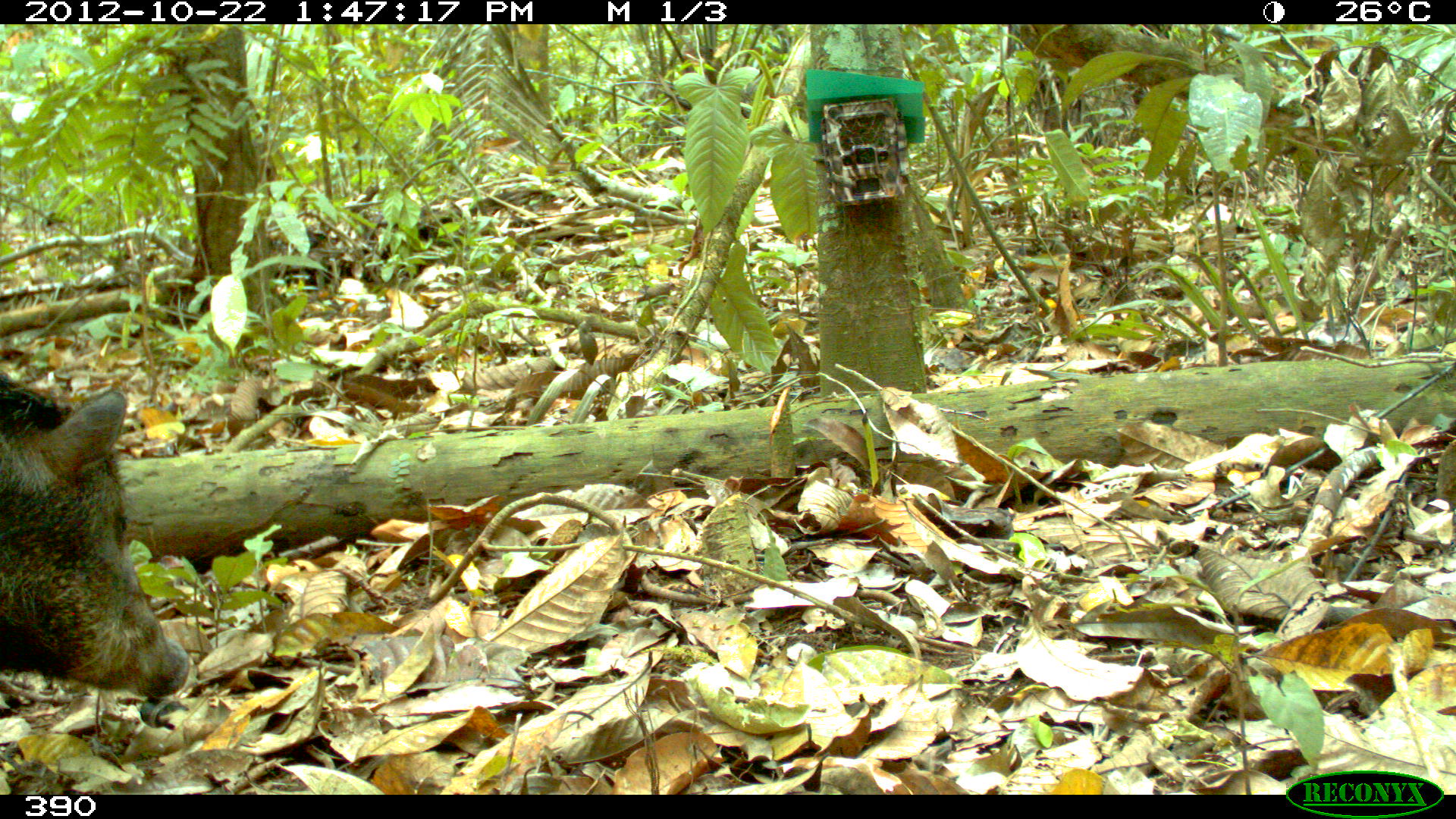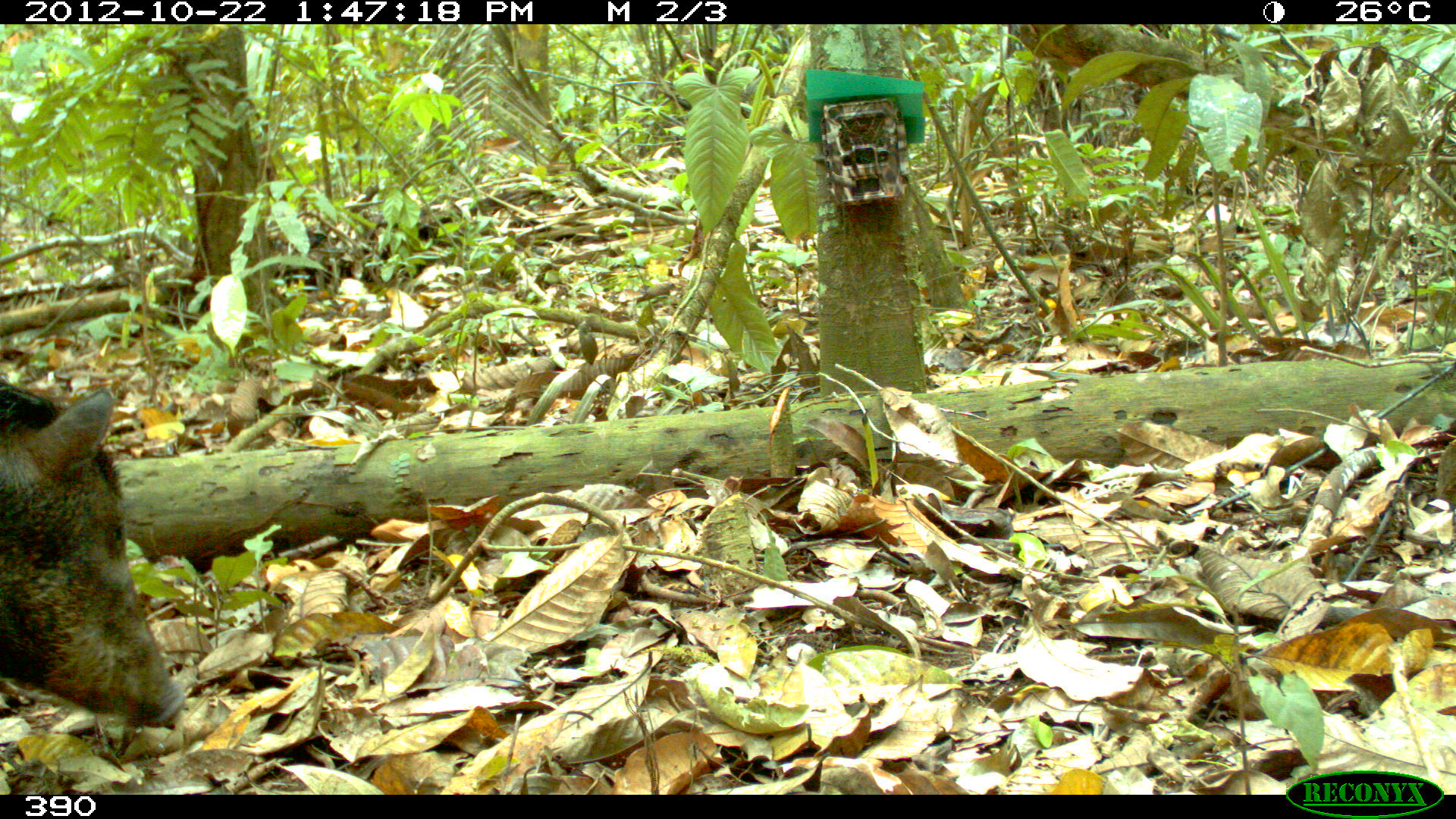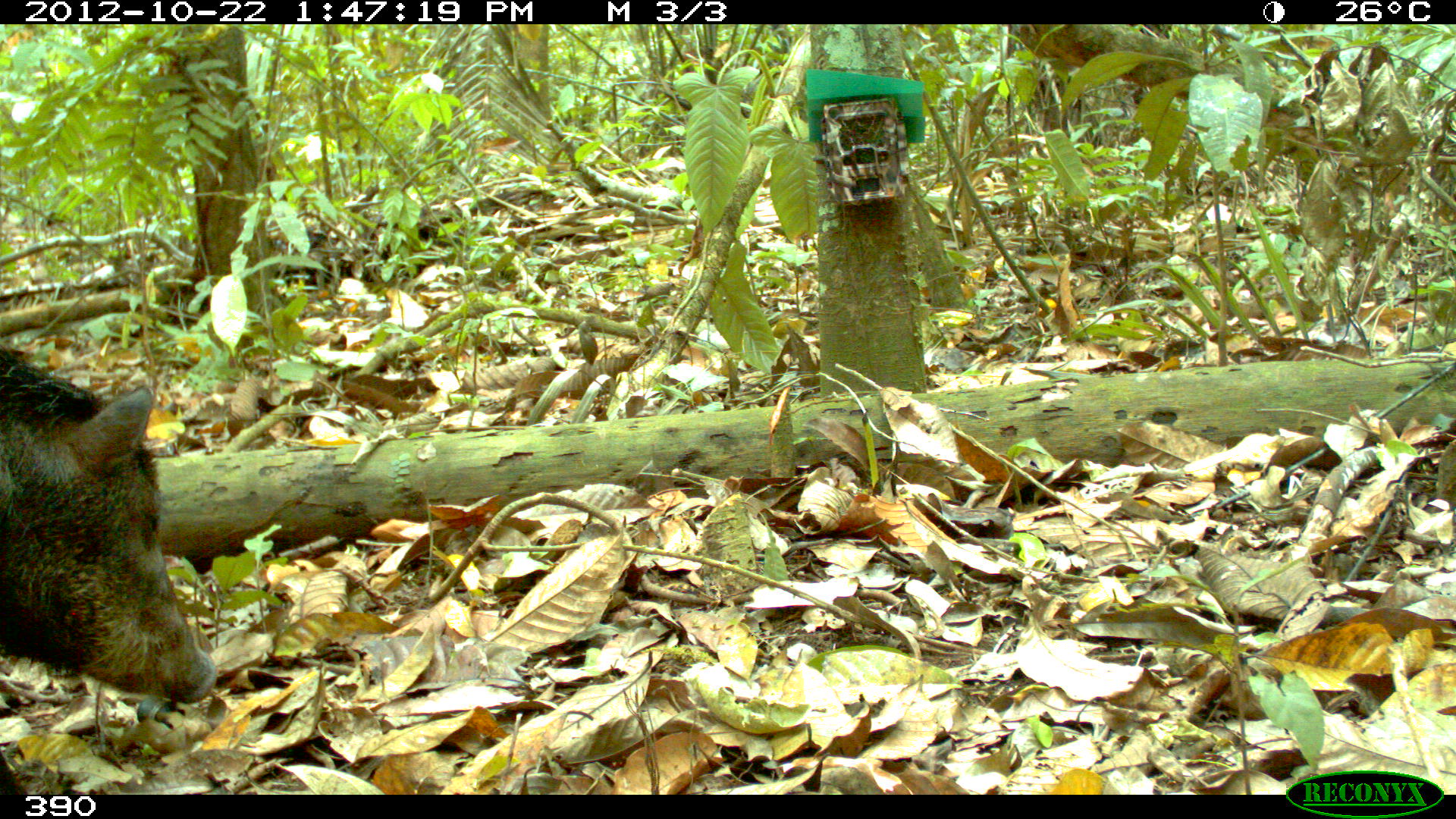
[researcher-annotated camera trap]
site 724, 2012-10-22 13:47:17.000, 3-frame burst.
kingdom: Animalia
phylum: Chordata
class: Mammalia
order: Artiodactyla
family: Tayassuidae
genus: Tayassu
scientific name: Tayassu pecari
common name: white-lipped peccary